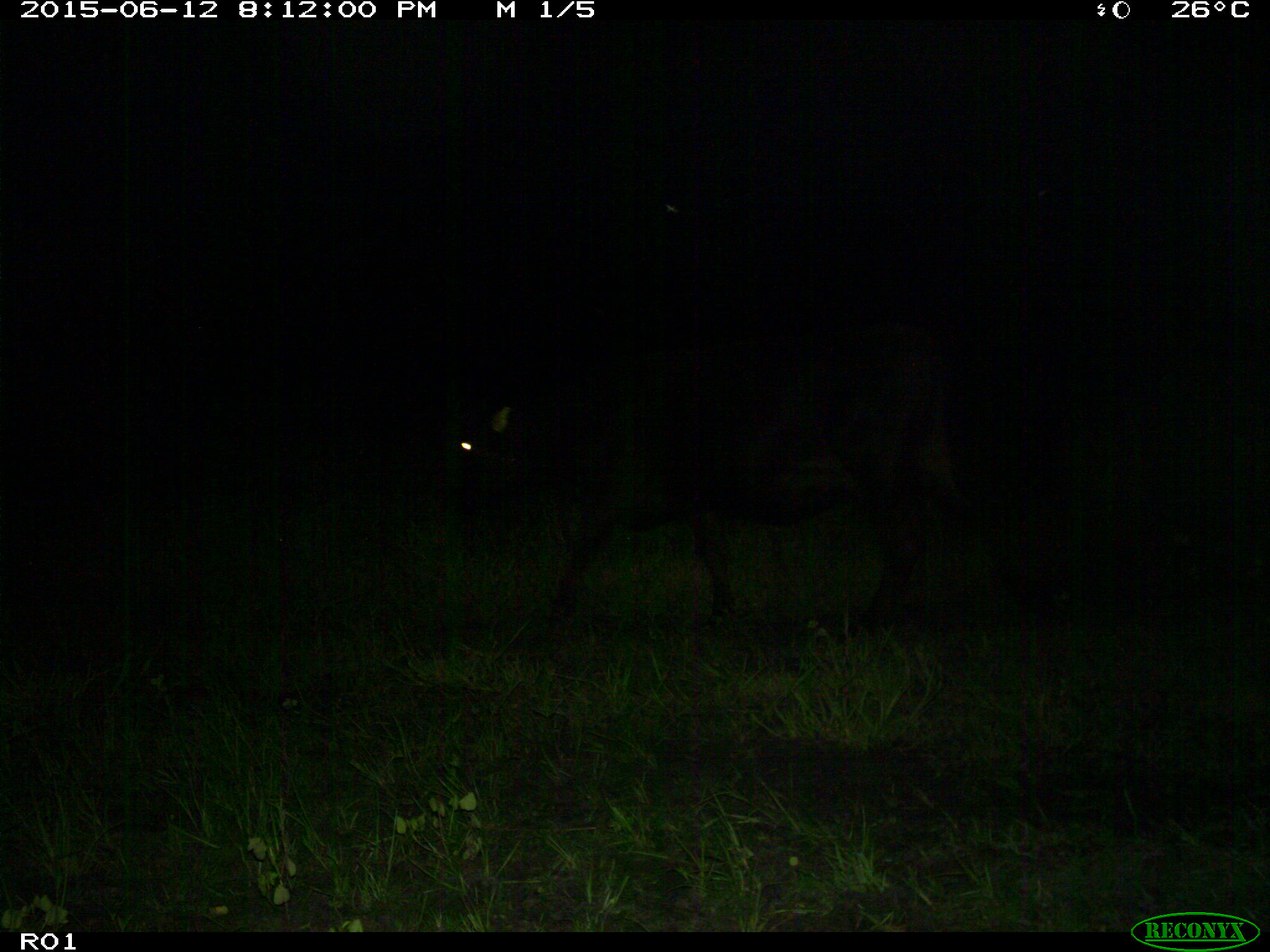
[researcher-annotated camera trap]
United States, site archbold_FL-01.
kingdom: Animalia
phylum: Chordata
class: Mammalia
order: Artiodactyla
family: Bovidae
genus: Bos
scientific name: Bos taurus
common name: domestic cow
Bos taurus (domestic cow).